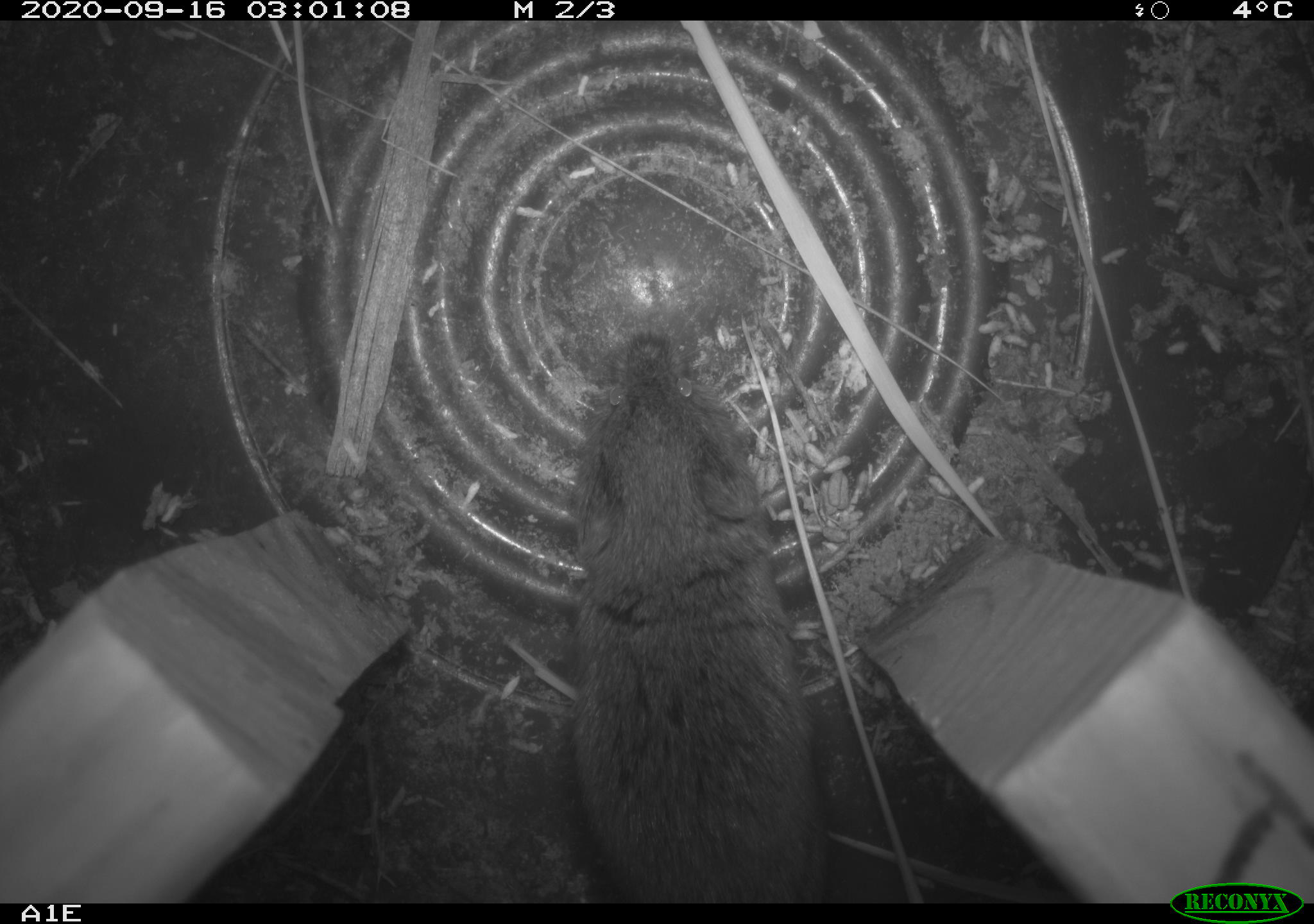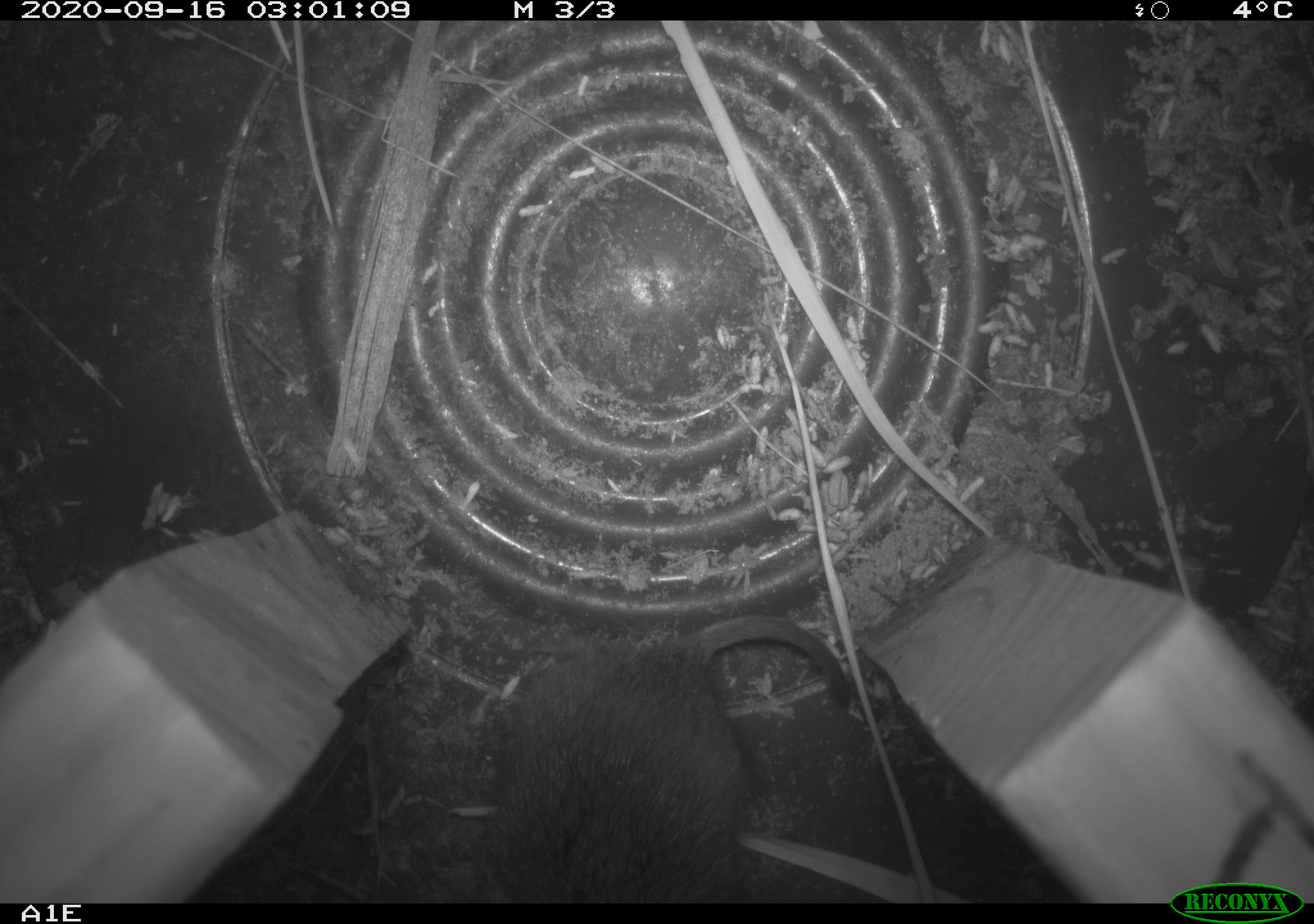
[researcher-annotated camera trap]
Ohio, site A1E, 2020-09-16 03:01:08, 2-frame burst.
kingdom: Animalia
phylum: Chordata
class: Mammalia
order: Rodentia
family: Cricetidae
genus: Microtus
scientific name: Microtus pennsylvanicus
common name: meadow vole